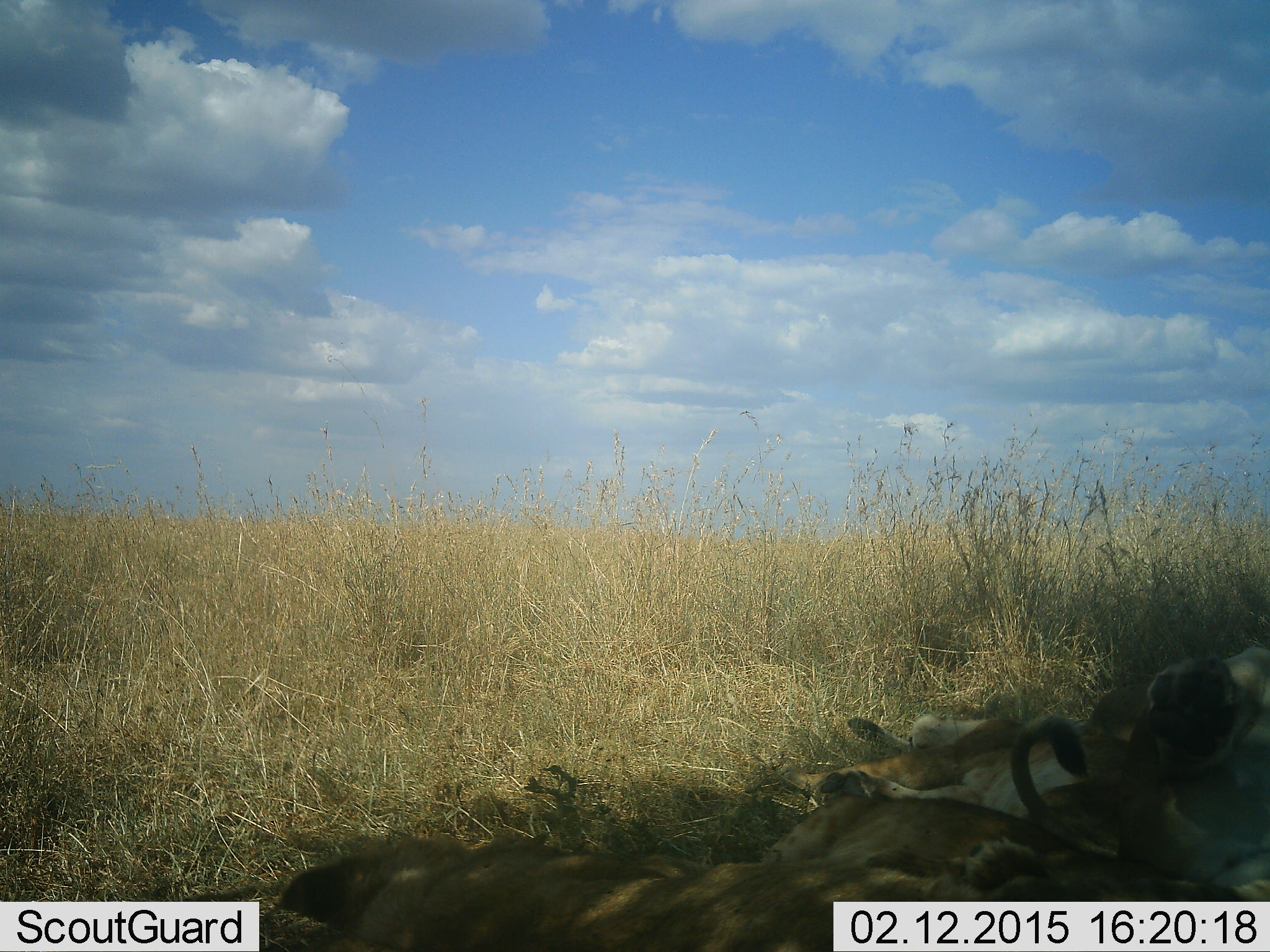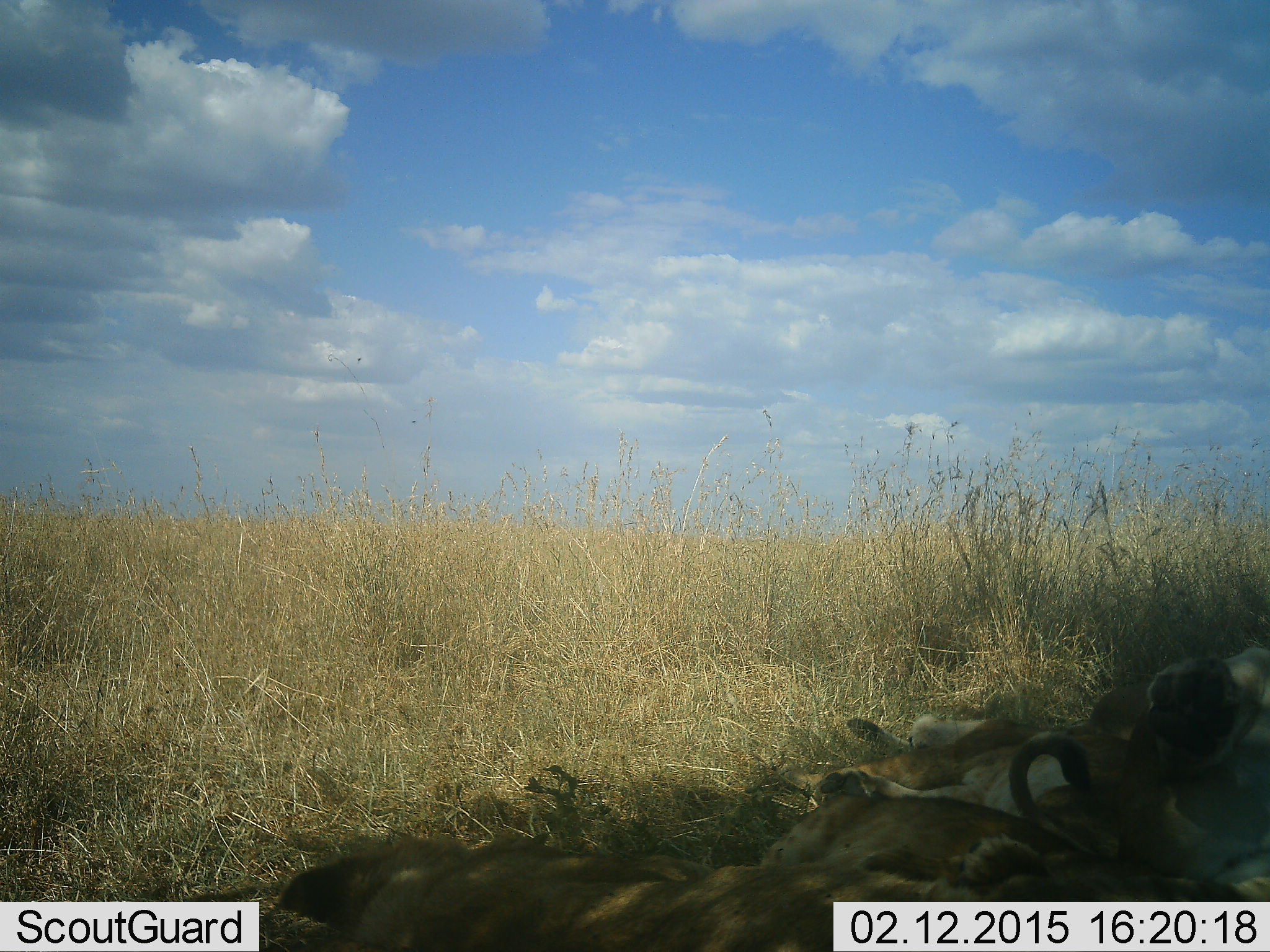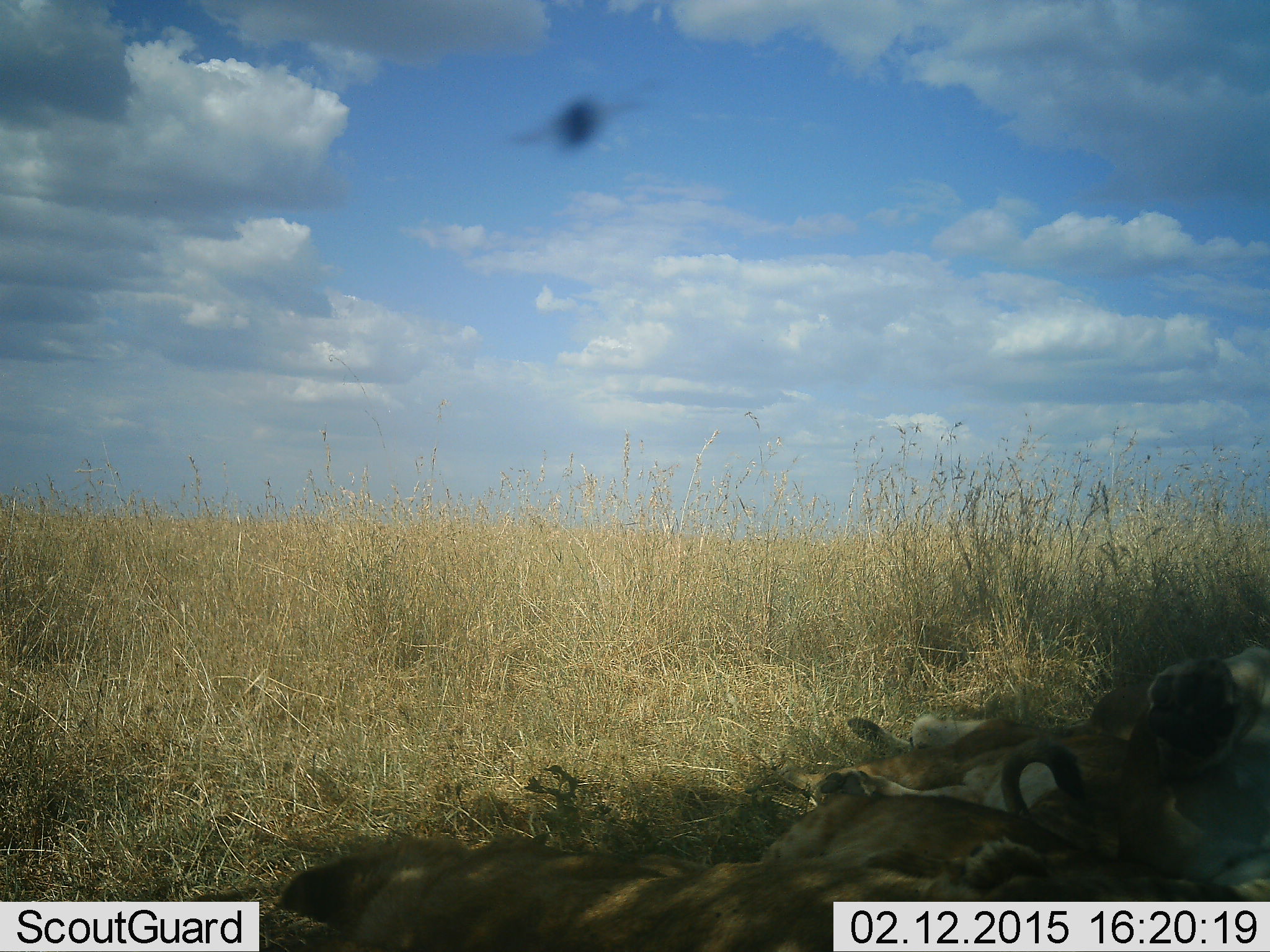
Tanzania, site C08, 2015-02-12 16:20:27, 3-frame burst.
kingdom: Animalia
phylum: Chordata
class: Mammalia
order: Carnivora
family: Felidae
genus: Panthera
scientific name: Panthera leo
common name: lion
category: lionfemale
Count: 4.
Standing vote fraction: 0%.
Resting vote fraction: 100%.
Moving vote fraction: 0%.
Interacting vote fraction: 8%.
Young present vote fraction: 25%.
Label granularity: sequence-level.